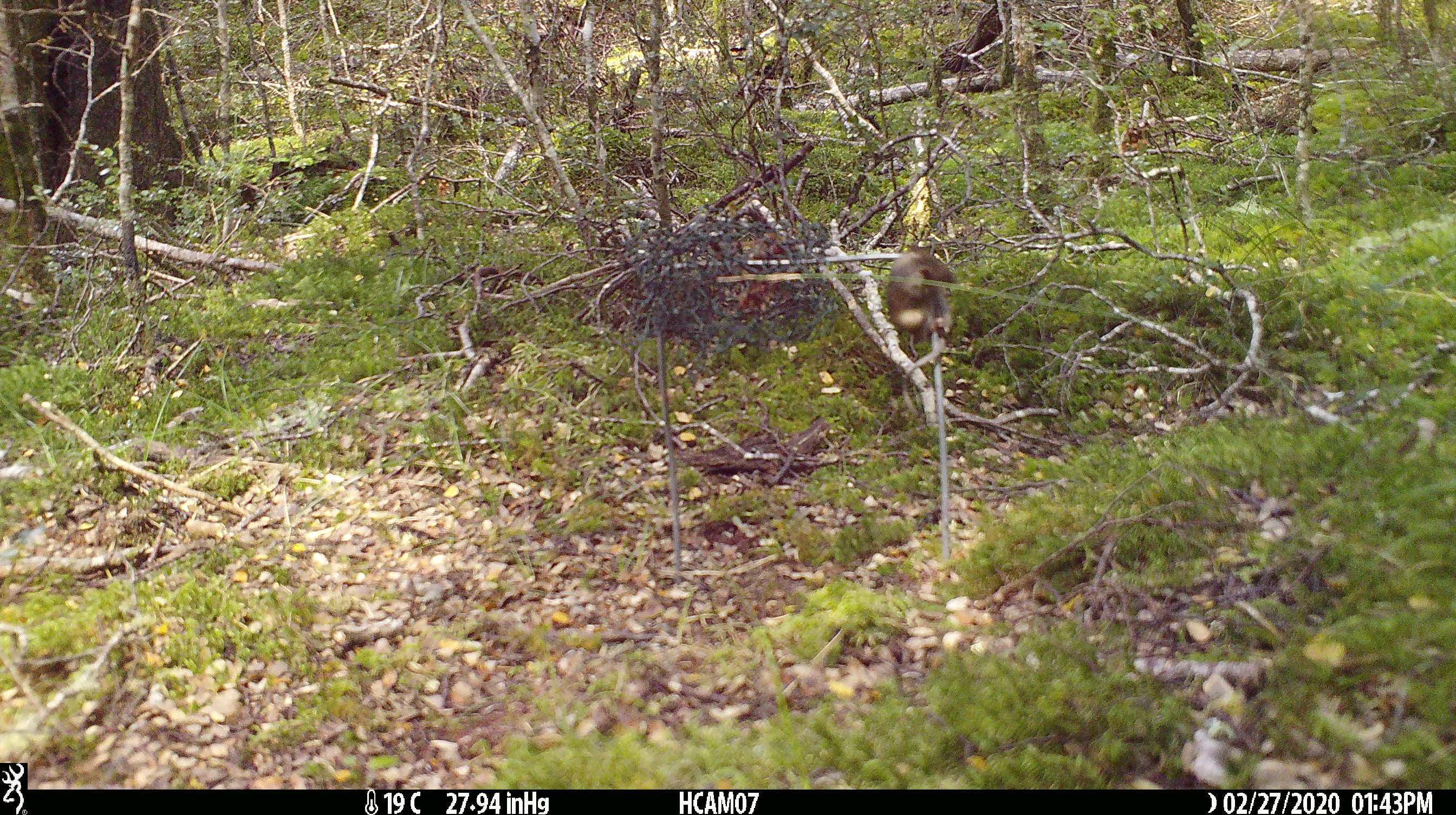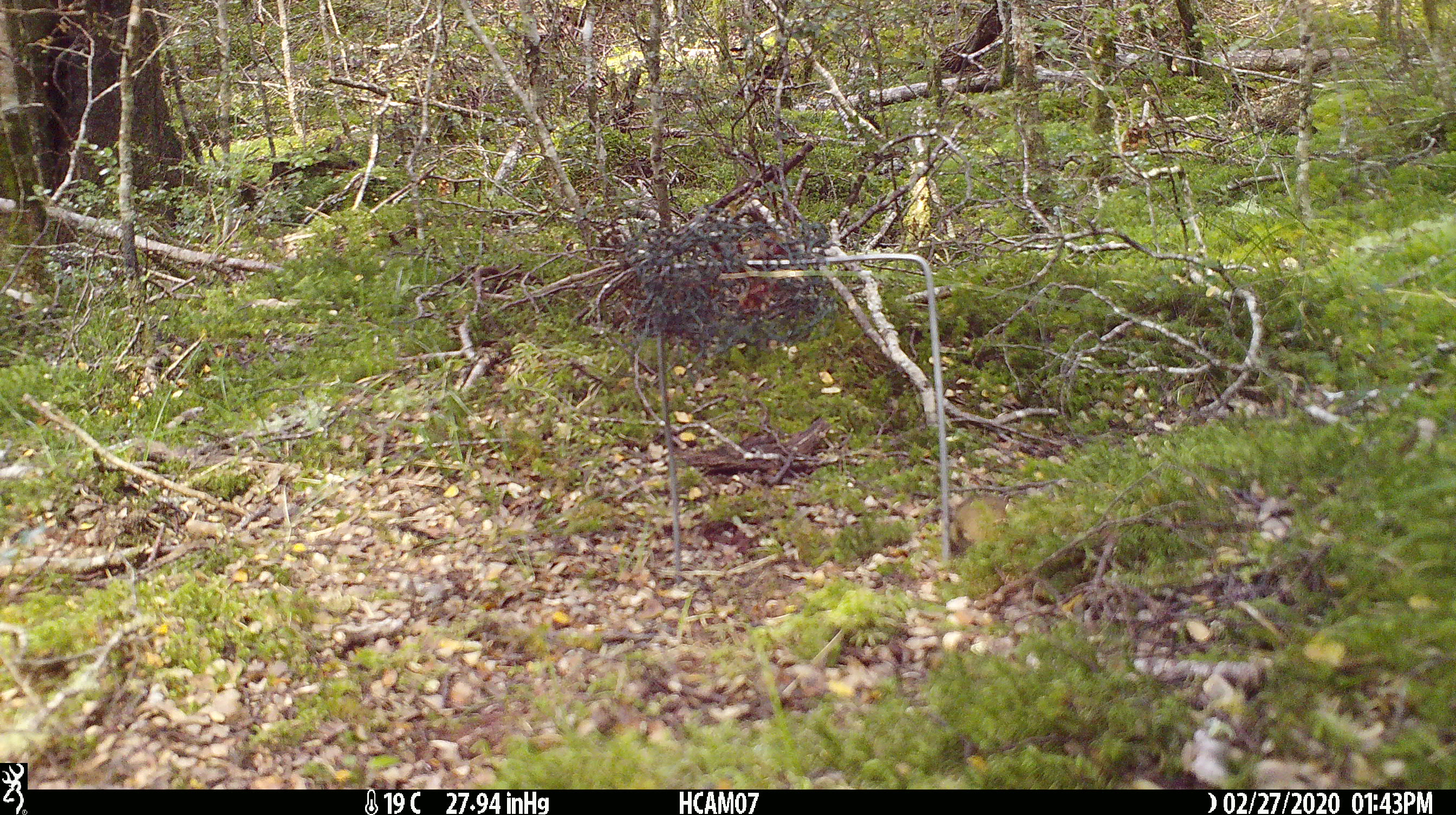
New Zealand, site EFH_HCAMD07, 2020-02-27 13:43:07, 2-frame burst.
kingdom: Animalia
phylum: Chordata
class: Mammalia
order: Rodentia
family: Muridae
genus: Mus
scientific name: Mus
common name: mouse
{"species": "mouse (Mus)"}